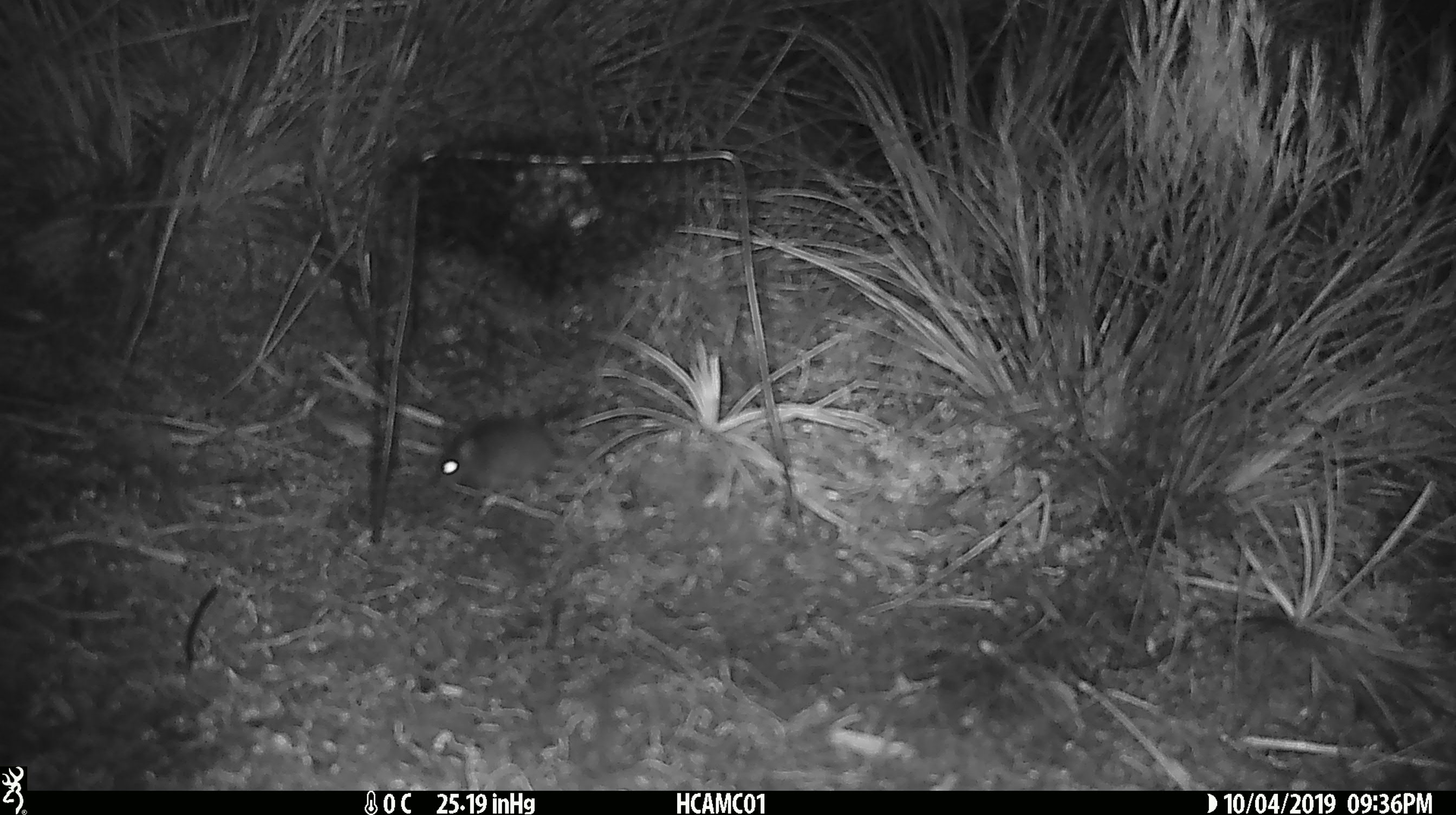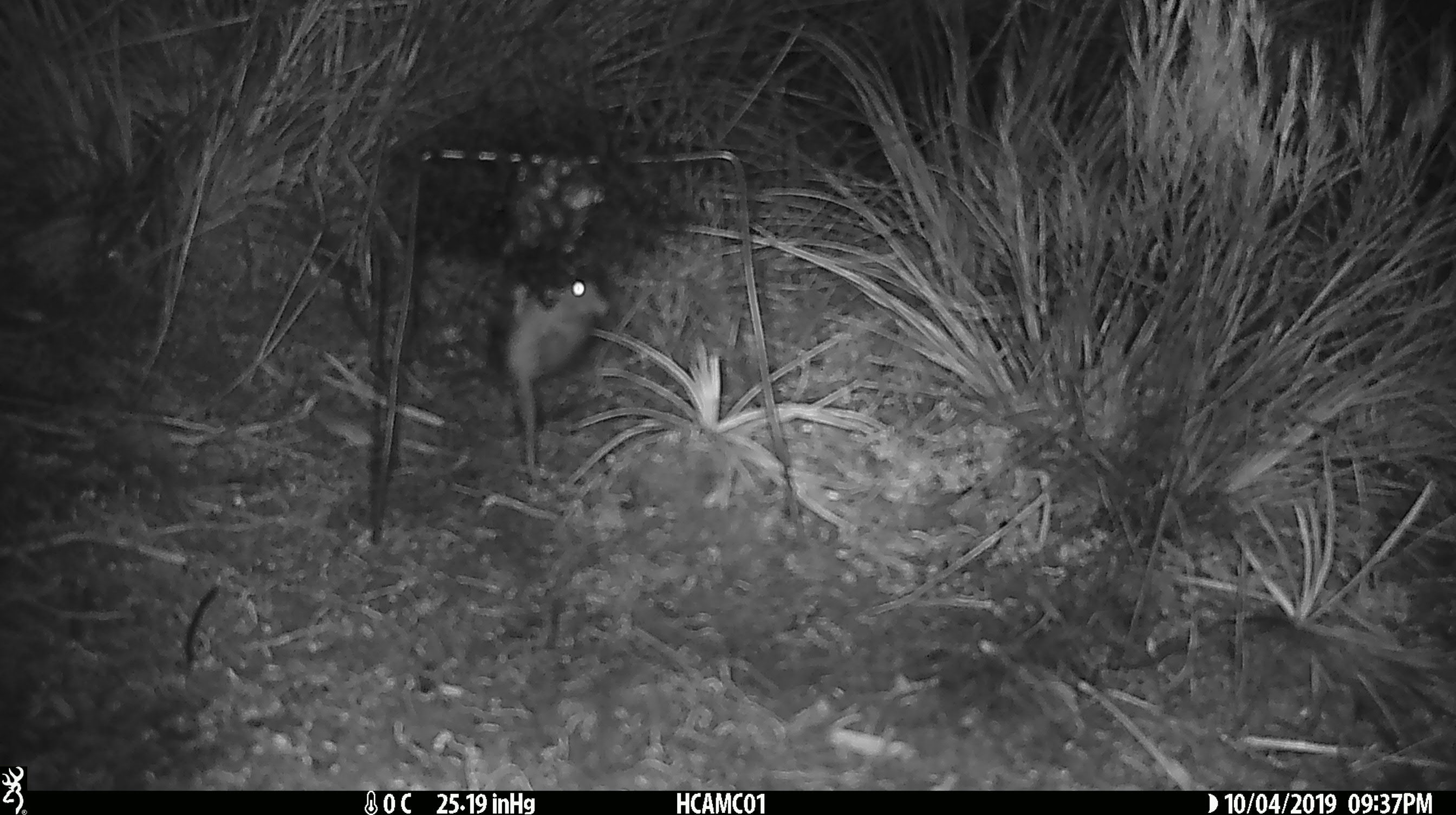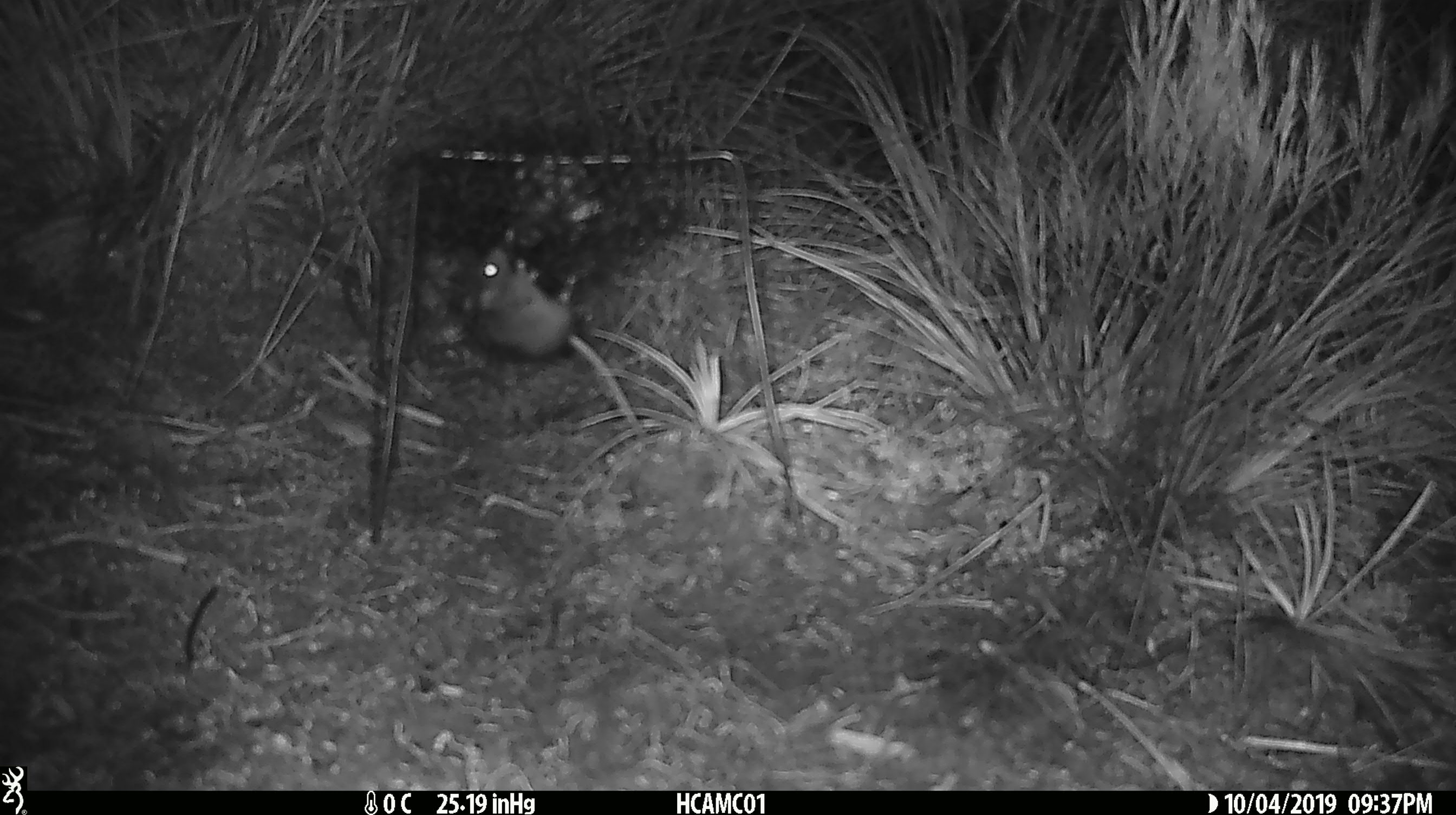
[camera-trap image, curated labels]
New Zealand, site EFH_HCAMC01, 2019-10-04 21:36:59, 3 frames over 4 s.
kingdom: Animalia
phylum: Chordata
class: Mammalia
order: Rodentia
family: Muridae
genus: Mus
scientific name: Mus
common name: mouse